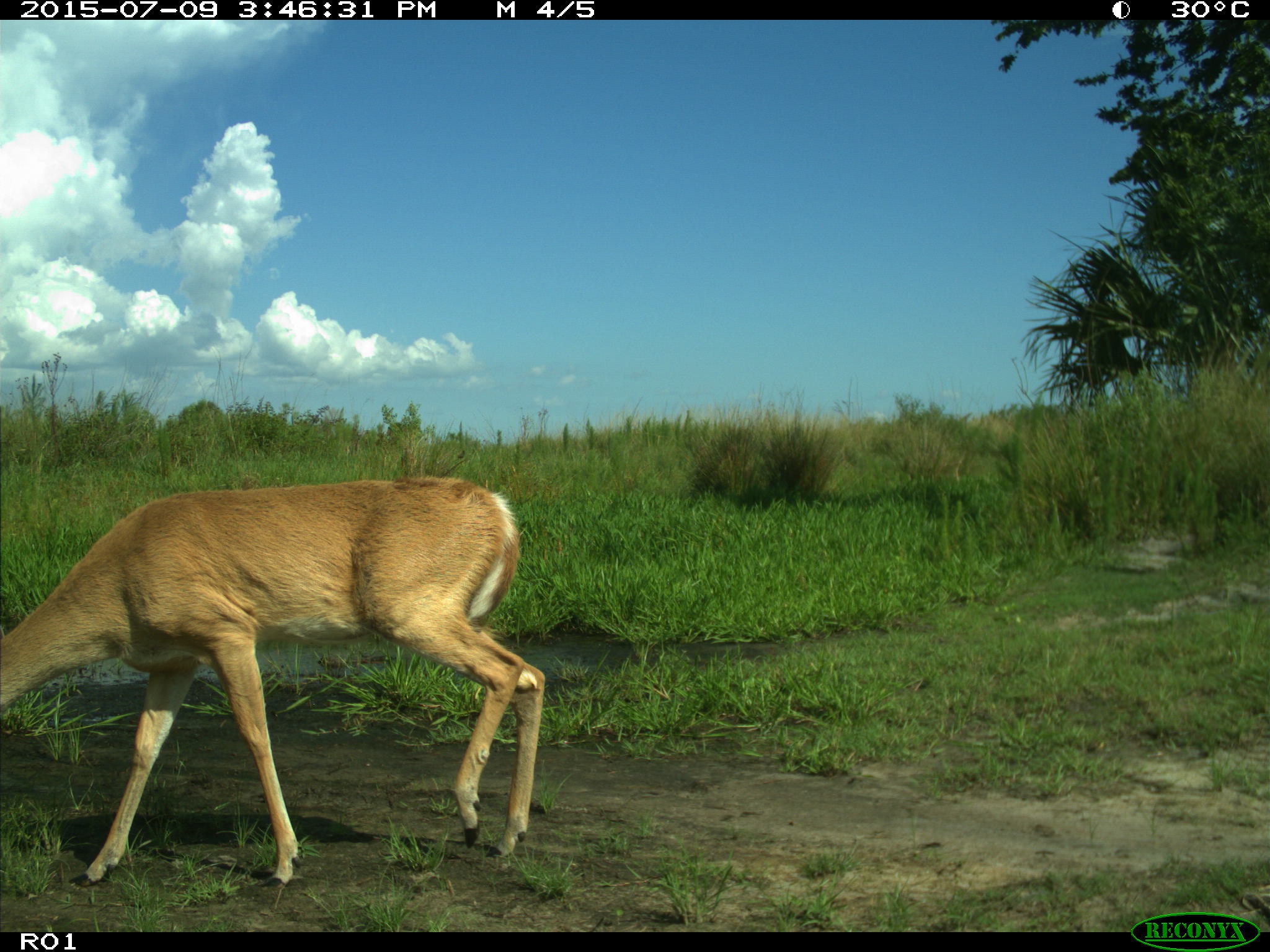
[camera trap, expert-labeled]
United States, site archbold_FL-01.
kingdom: Animalia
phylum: Chordata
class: Mammalia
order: Artiodactyla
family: Cervidae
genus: Odocoileus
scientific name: Odocoileus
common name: deer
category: unidentified deer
Unidentified deer (deer) (Odocoileus).